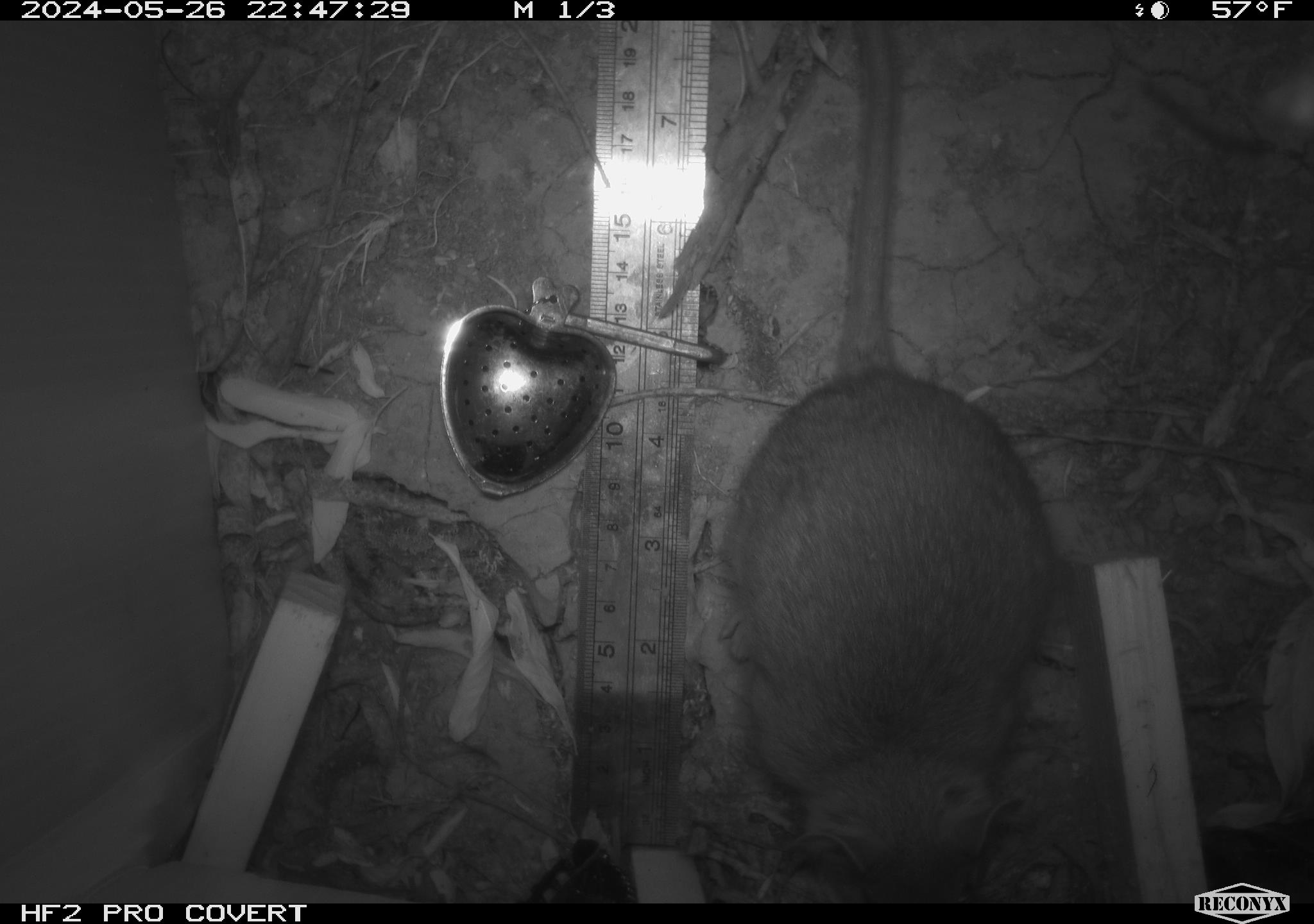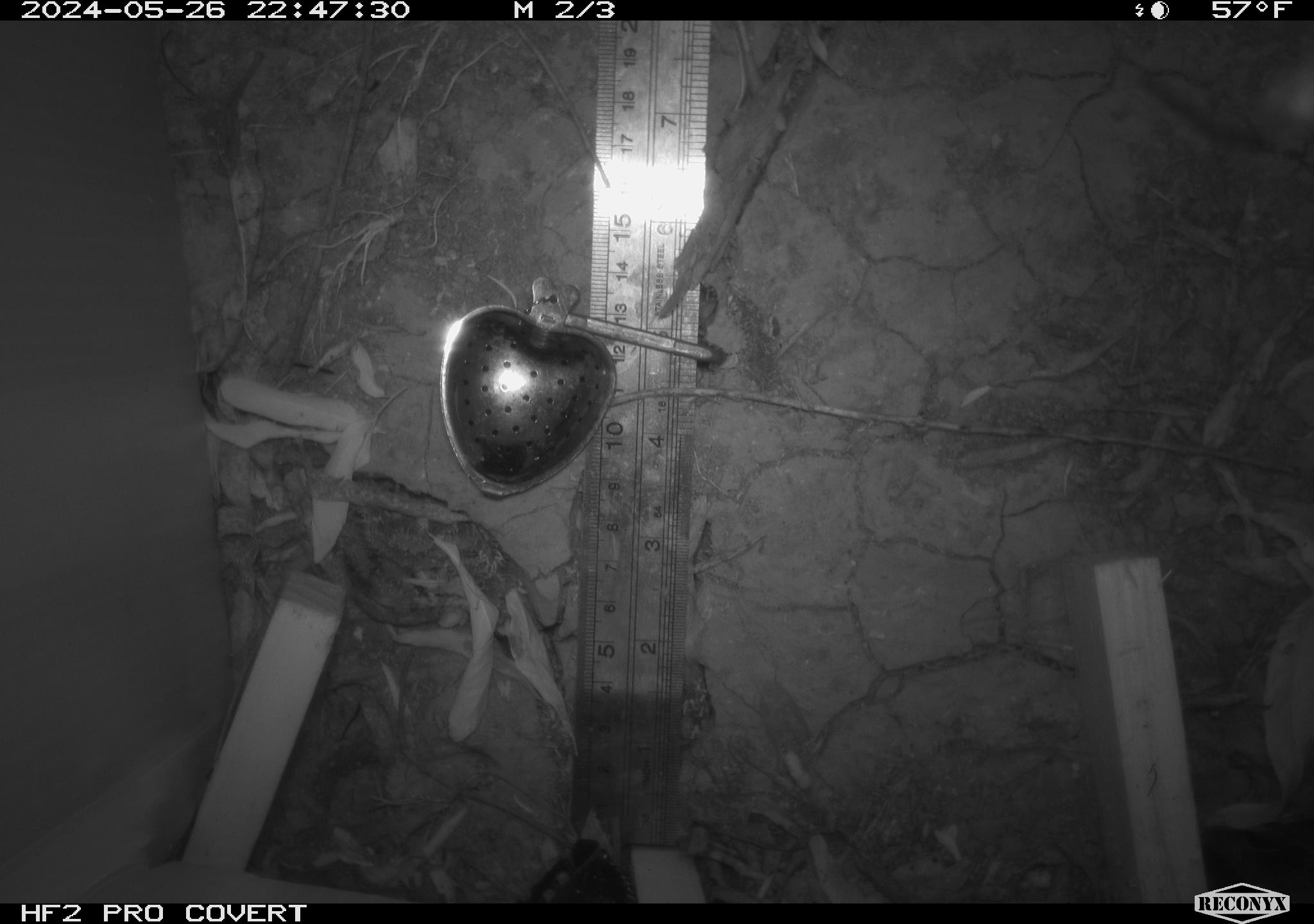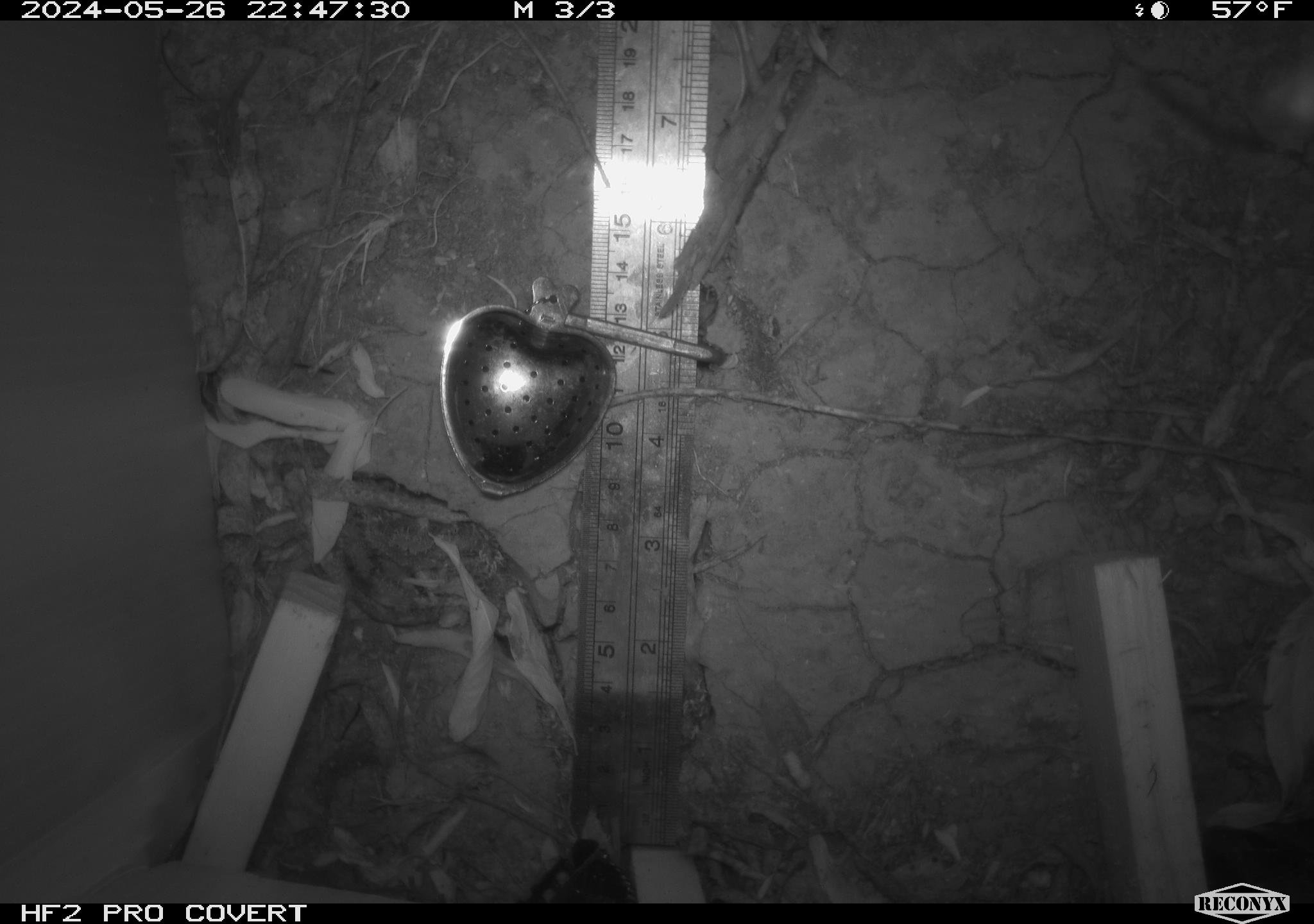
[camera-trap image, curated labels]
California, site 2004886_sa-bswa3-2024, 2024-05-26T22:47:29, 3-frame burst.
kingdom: Animalia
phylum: Chordata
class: Mammalia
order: Rodentia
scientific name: Rodentia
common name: woodrat or rat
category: woodrat or rat species